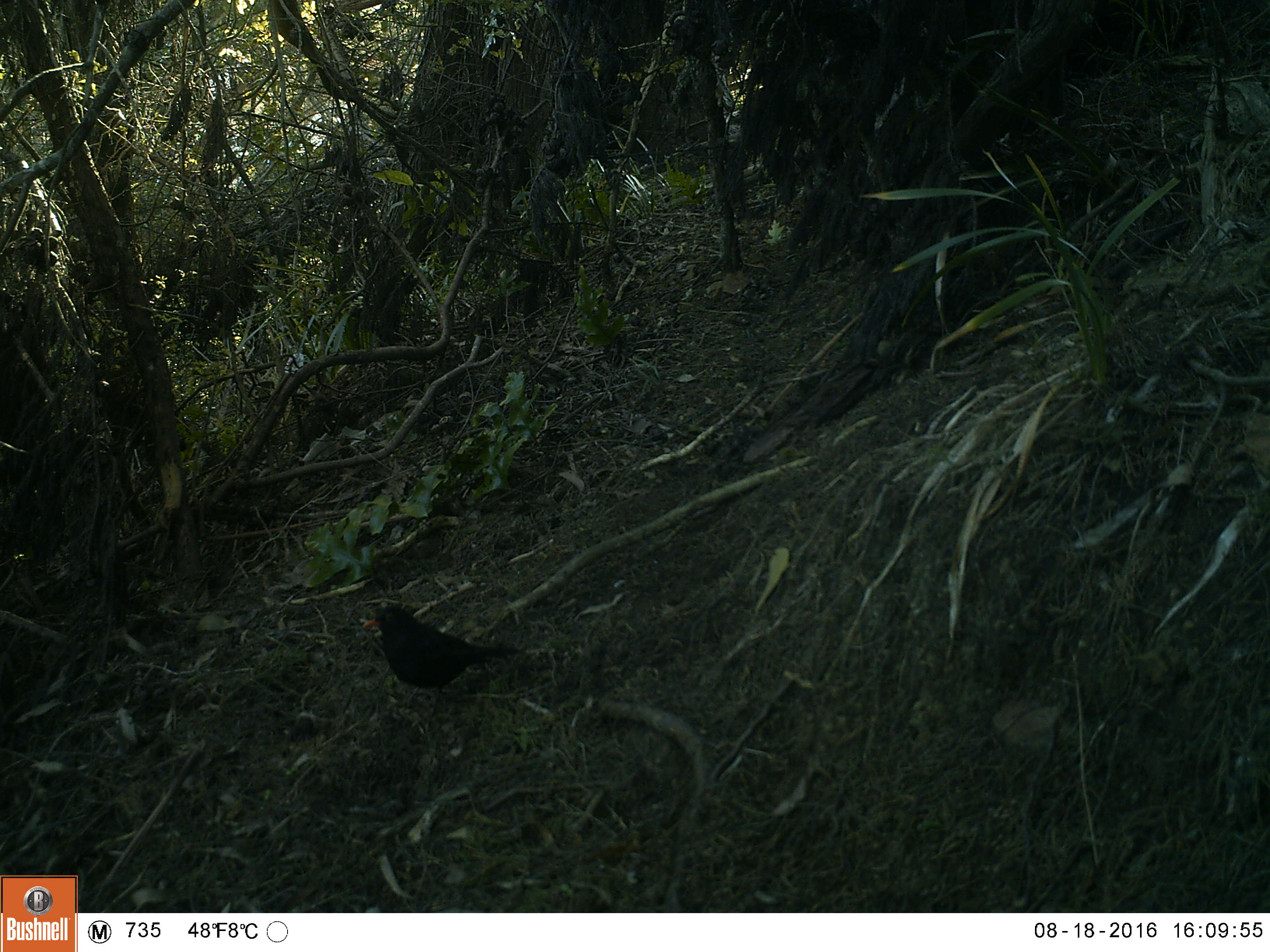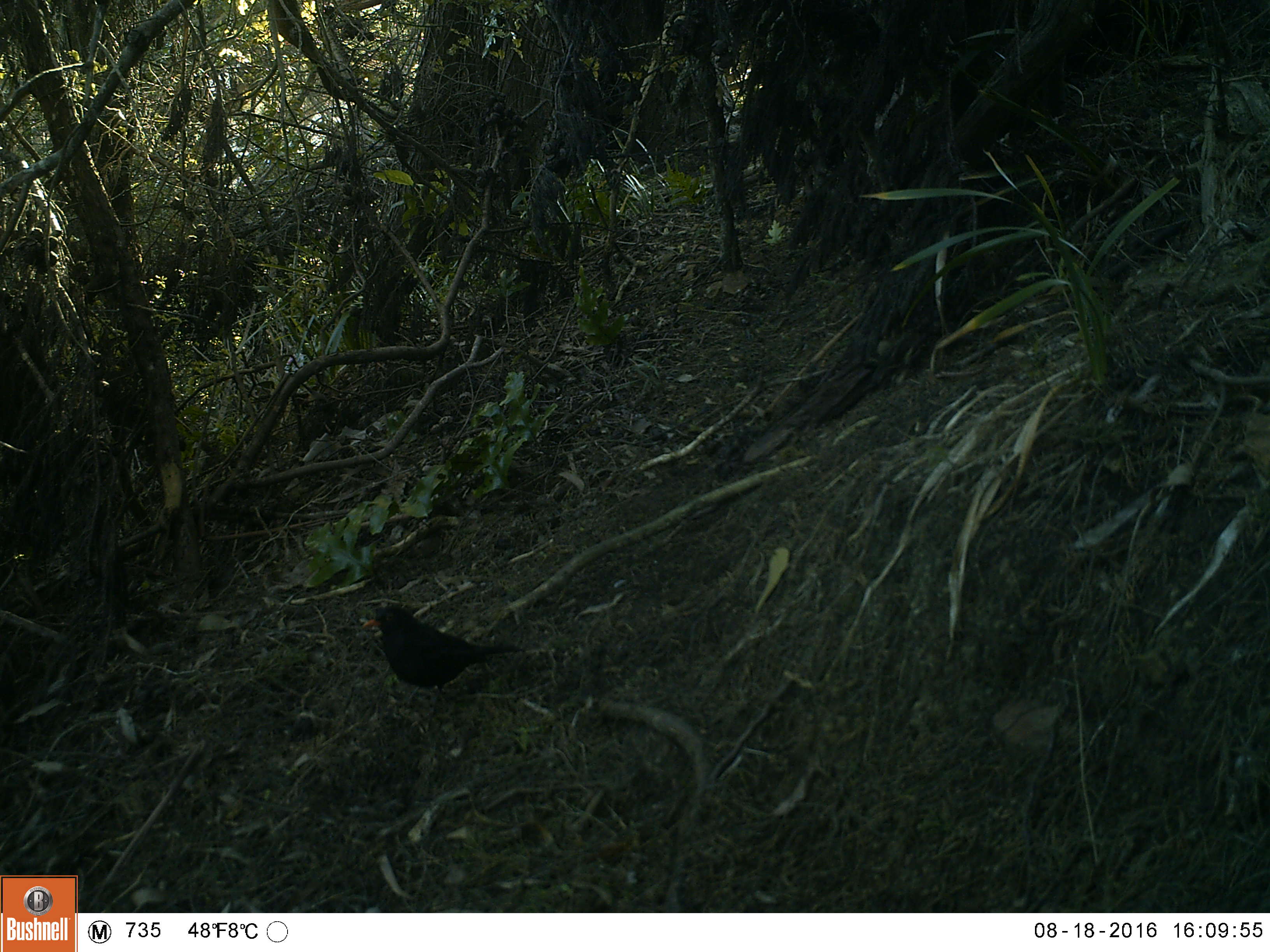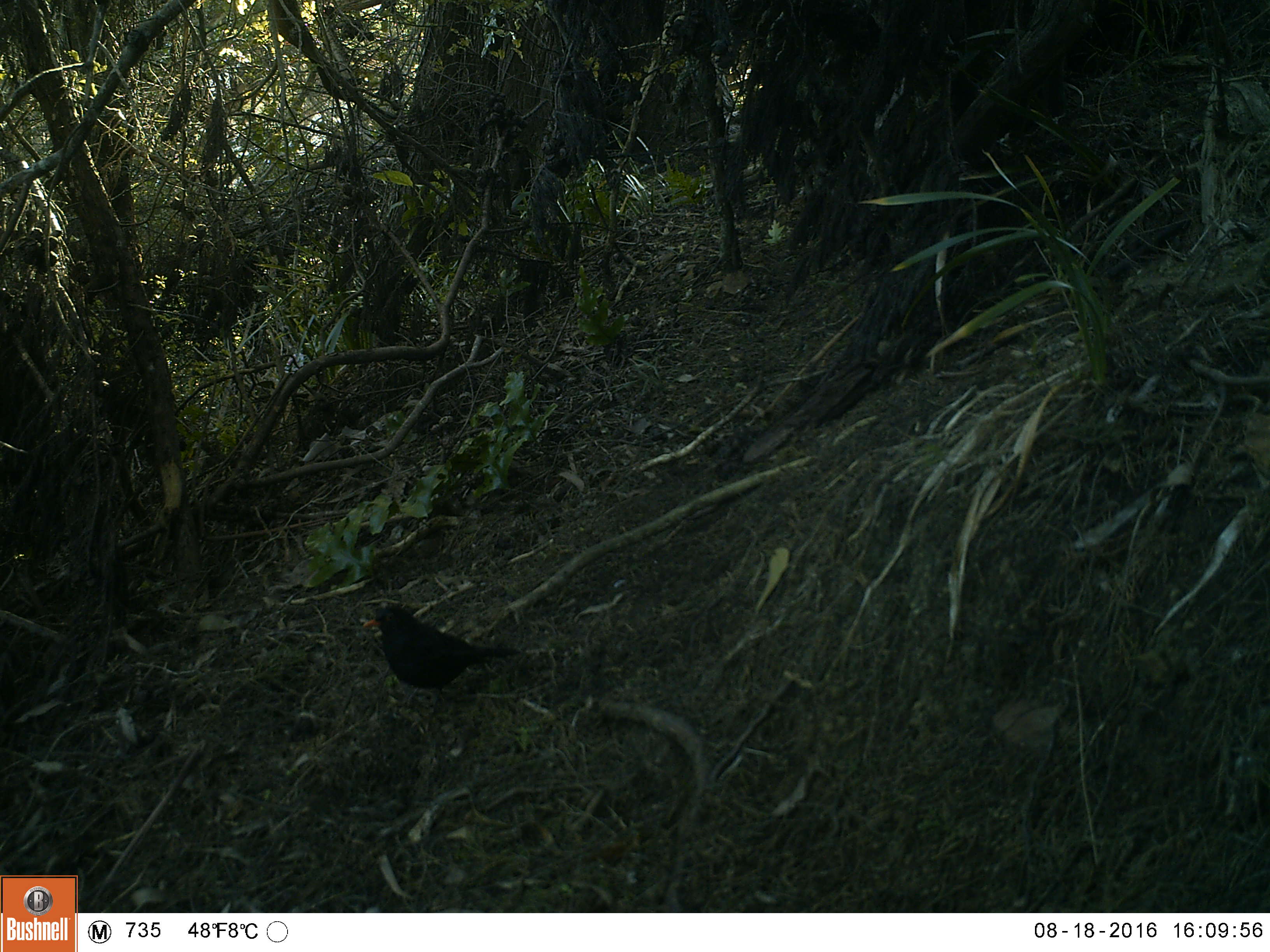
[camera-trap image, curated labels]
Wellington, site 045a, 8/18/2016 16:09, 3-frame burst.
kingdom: Animalia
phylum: Chordata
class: Aves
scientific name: Aves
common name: bird